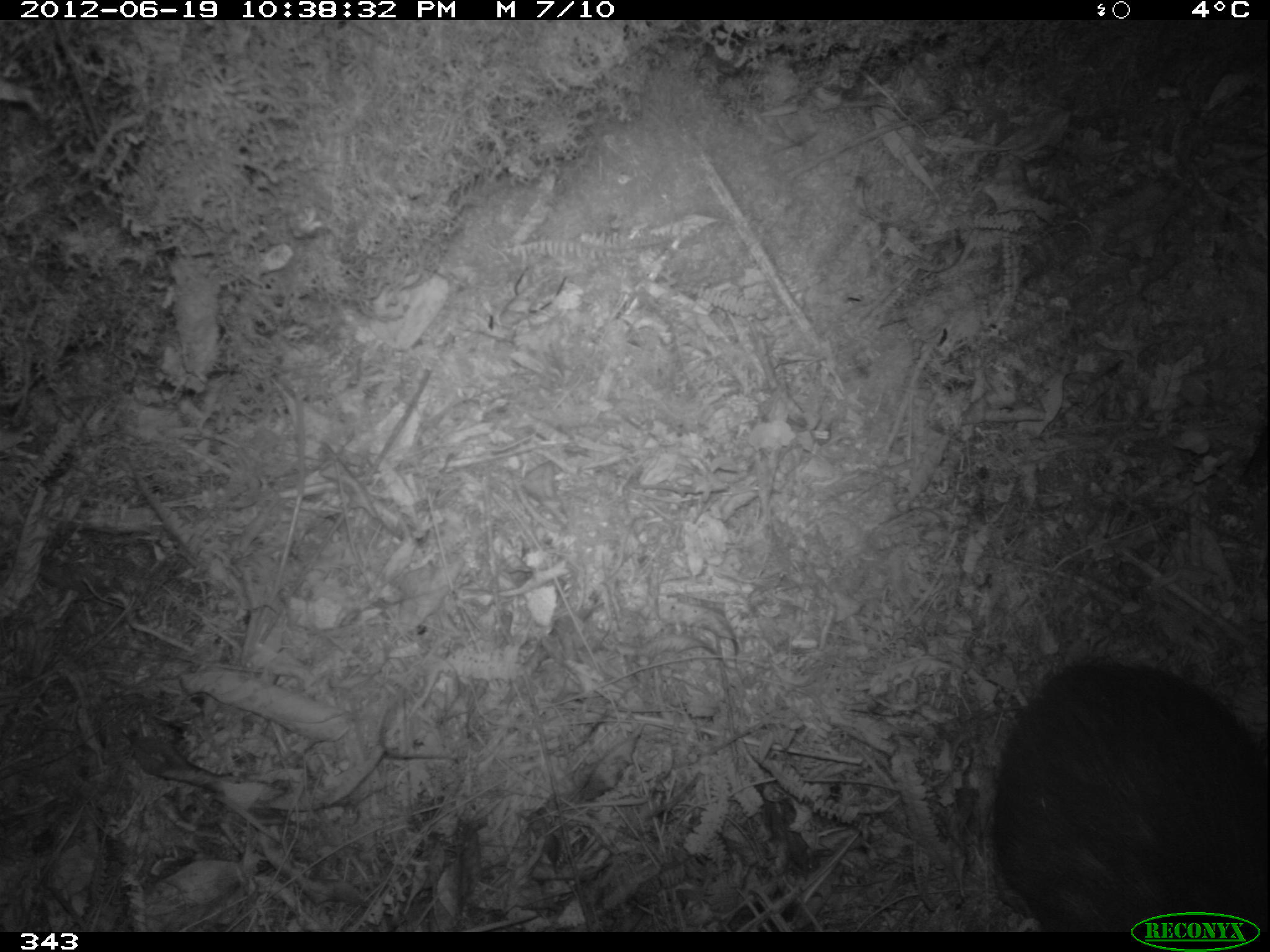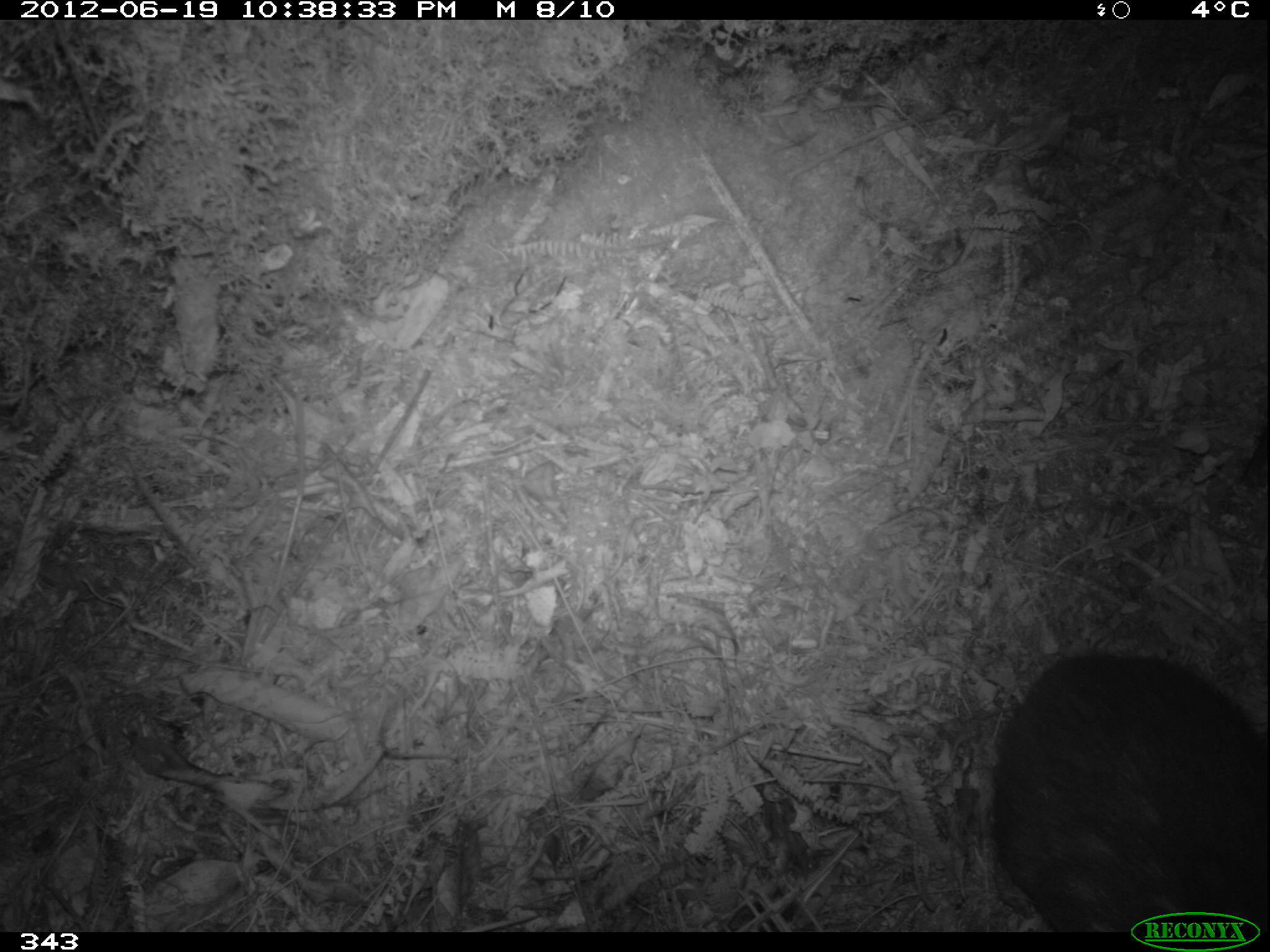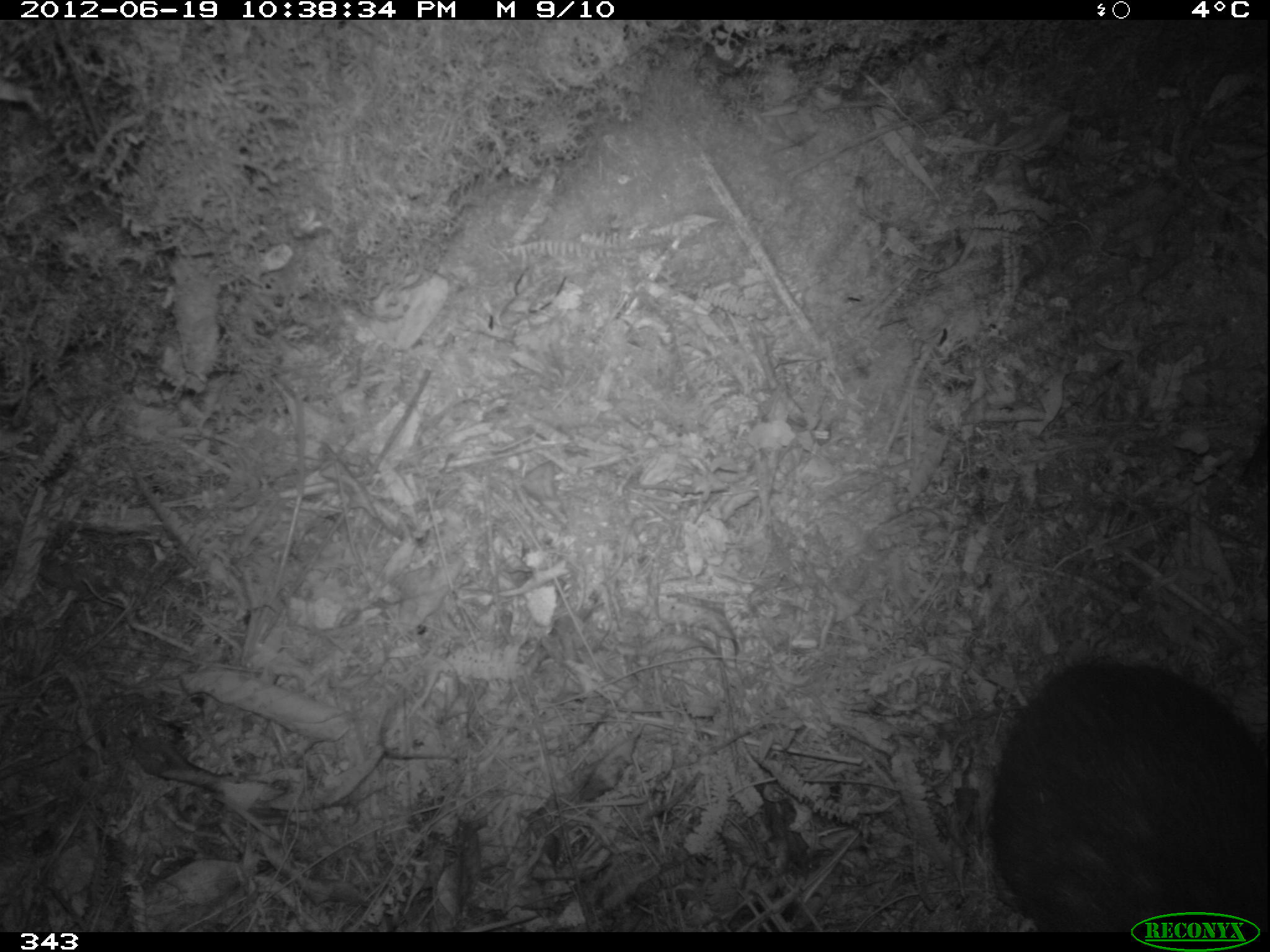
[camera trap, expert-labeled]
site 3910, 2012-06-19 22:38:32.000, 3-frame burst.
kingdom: Animalia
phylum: Chordata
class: Mammalia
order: Rodentia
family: Cuniculidae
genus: Cuniculus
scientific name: Cuniculus taczanowskii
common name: mountain paca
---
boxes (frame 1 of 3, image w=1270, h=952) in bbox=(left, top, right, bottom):
cuniculus taczanowskii: bbox=(992, 657, 1267, 932)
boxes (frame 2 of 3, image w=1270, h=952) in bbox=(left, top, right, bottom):
cuniculus taczanowskii: bbox=(989, 653, 1266, 932)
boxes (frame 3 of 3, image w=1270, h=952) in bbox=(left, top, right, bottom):
cuniculus taczanowskii: bbox=(986, 662, 1266, 932)